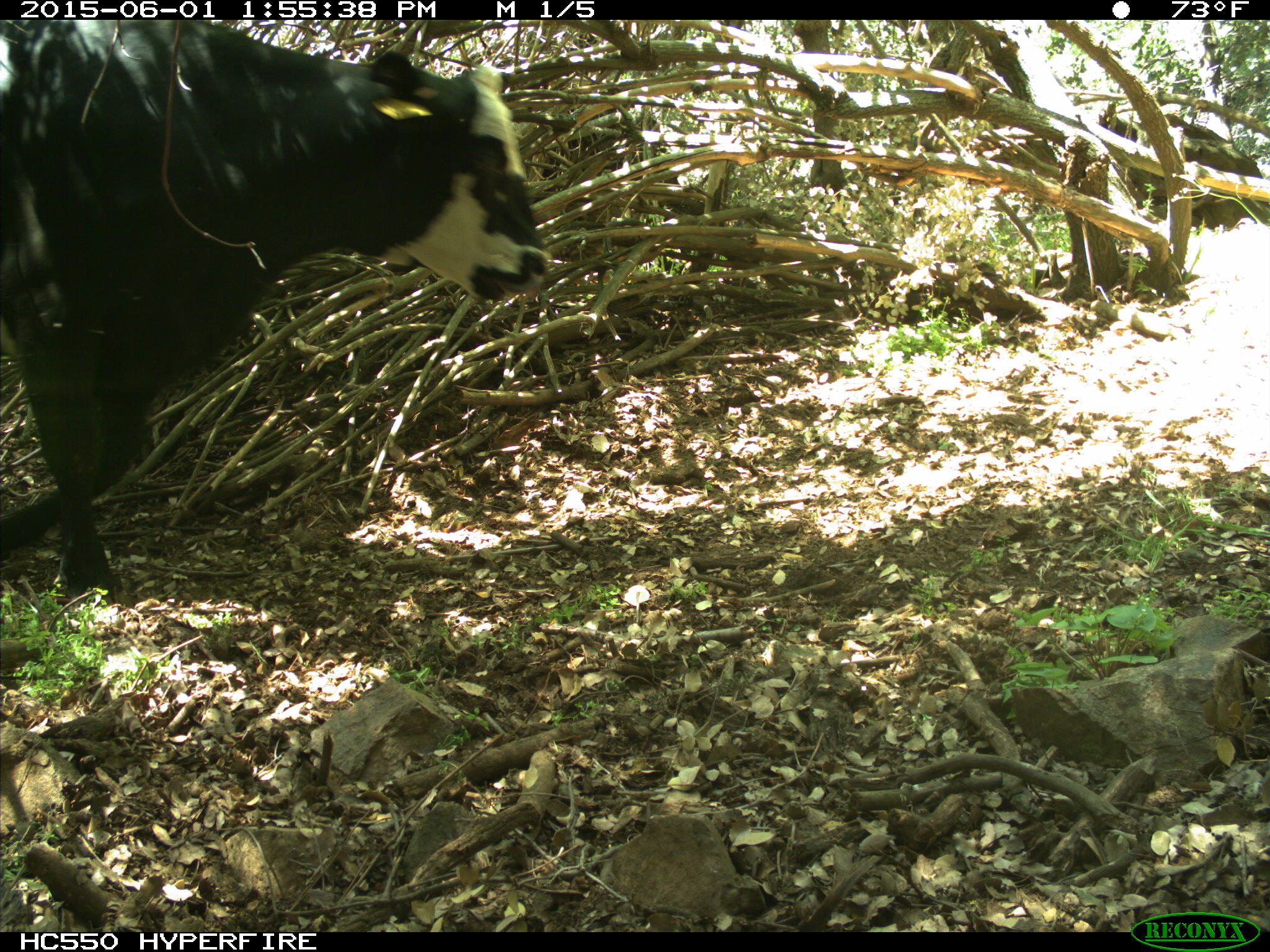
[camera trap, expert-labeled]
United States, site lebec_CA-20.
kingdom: Animalia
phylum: Chordata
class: Mammalia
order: Artiodactyla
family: Bovidae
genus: Bos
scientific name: Bos taurus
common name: domestic cow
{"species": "Bos taurus (domestic cow)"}